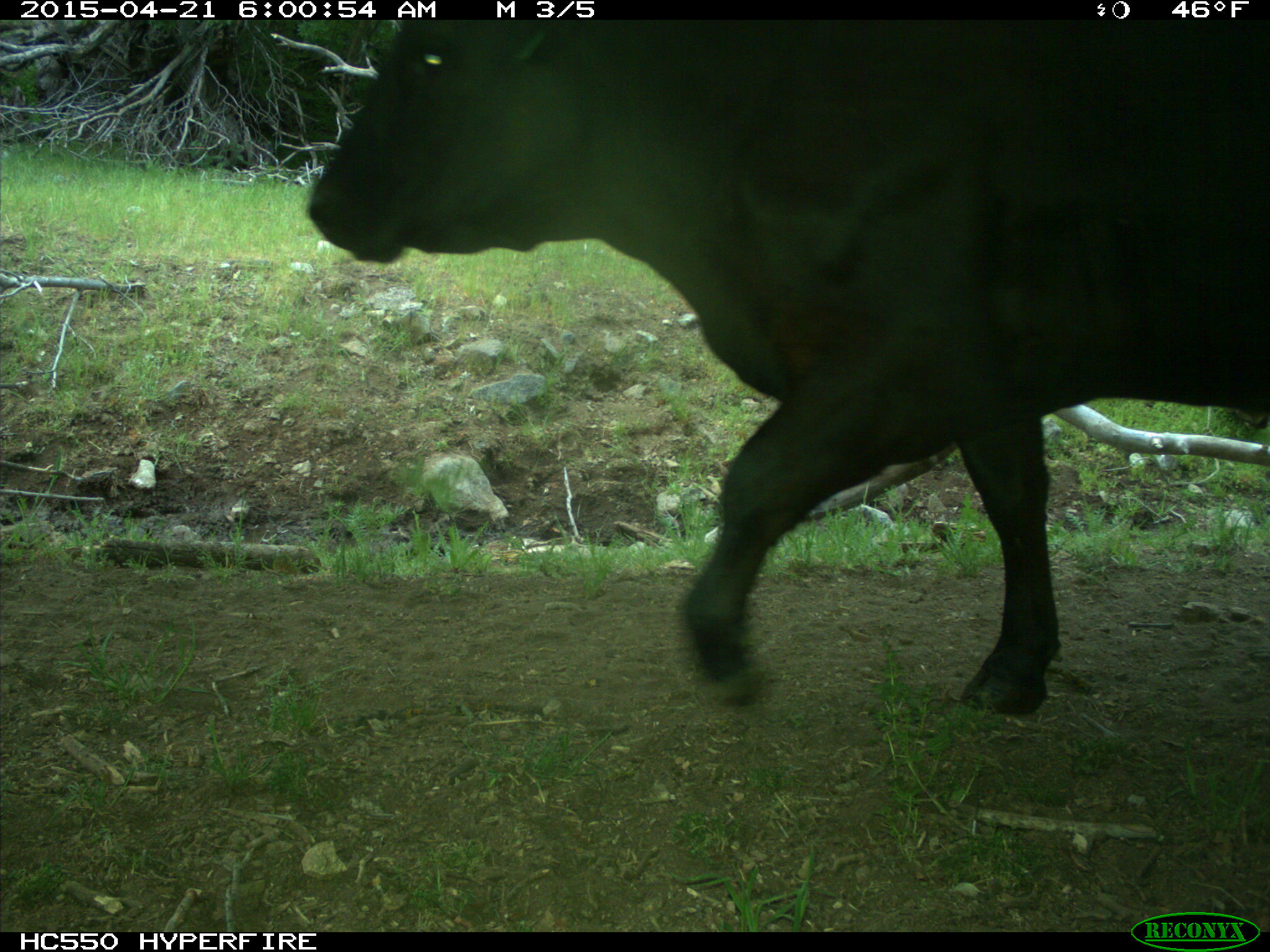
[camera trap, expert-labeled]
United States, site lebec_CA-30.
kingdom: Animalia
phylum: Chordata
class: Mammalia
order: Artiodactyla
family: Bovidae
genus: Bos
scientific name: Bos taurus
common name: domestic cow